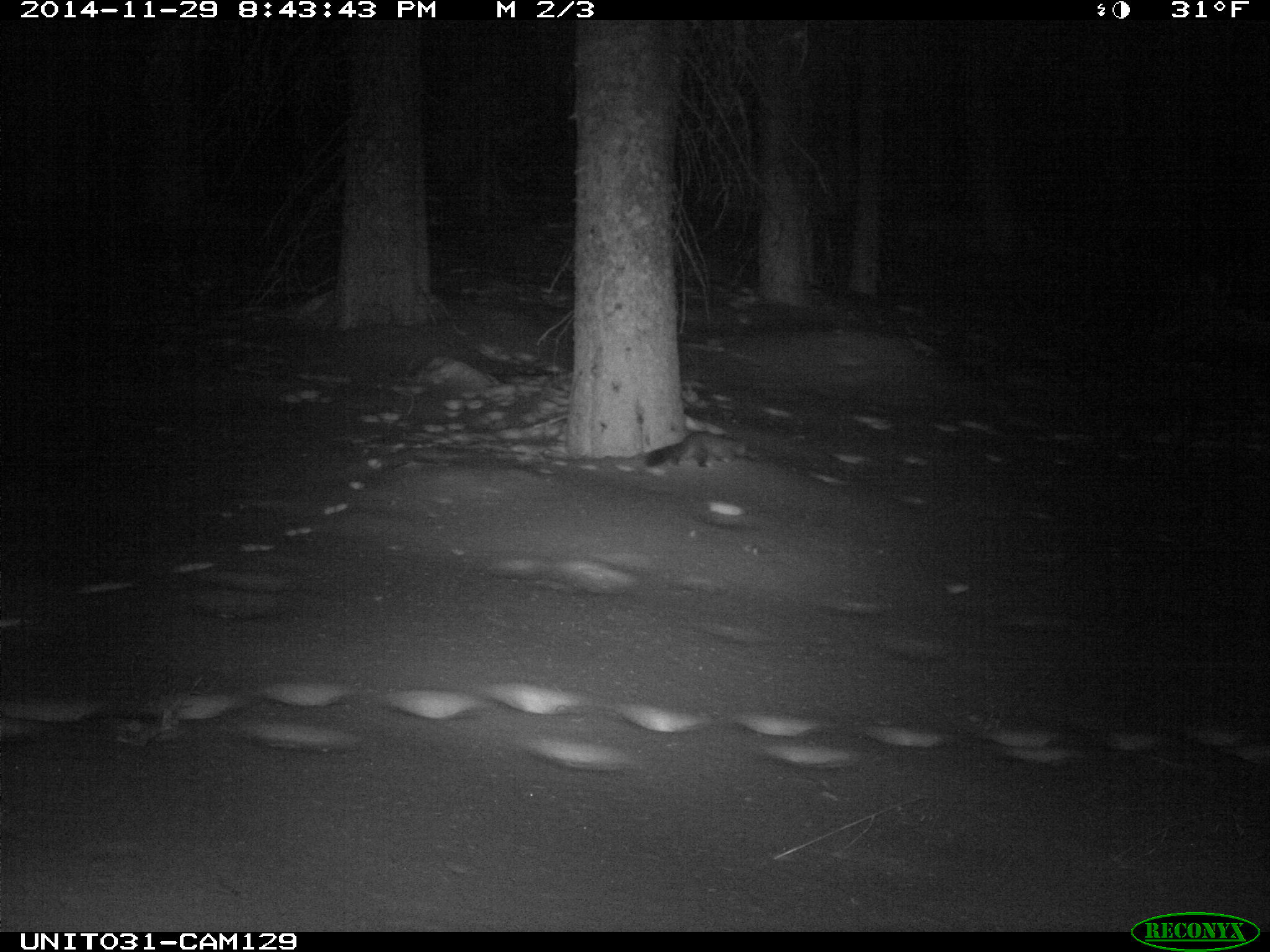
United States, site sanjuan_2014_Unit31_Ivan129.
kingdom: Animalia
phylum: Chordata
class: Mammalia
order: Carnivora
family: Mustelidae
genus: Martes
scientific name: Martes americana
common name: american marten